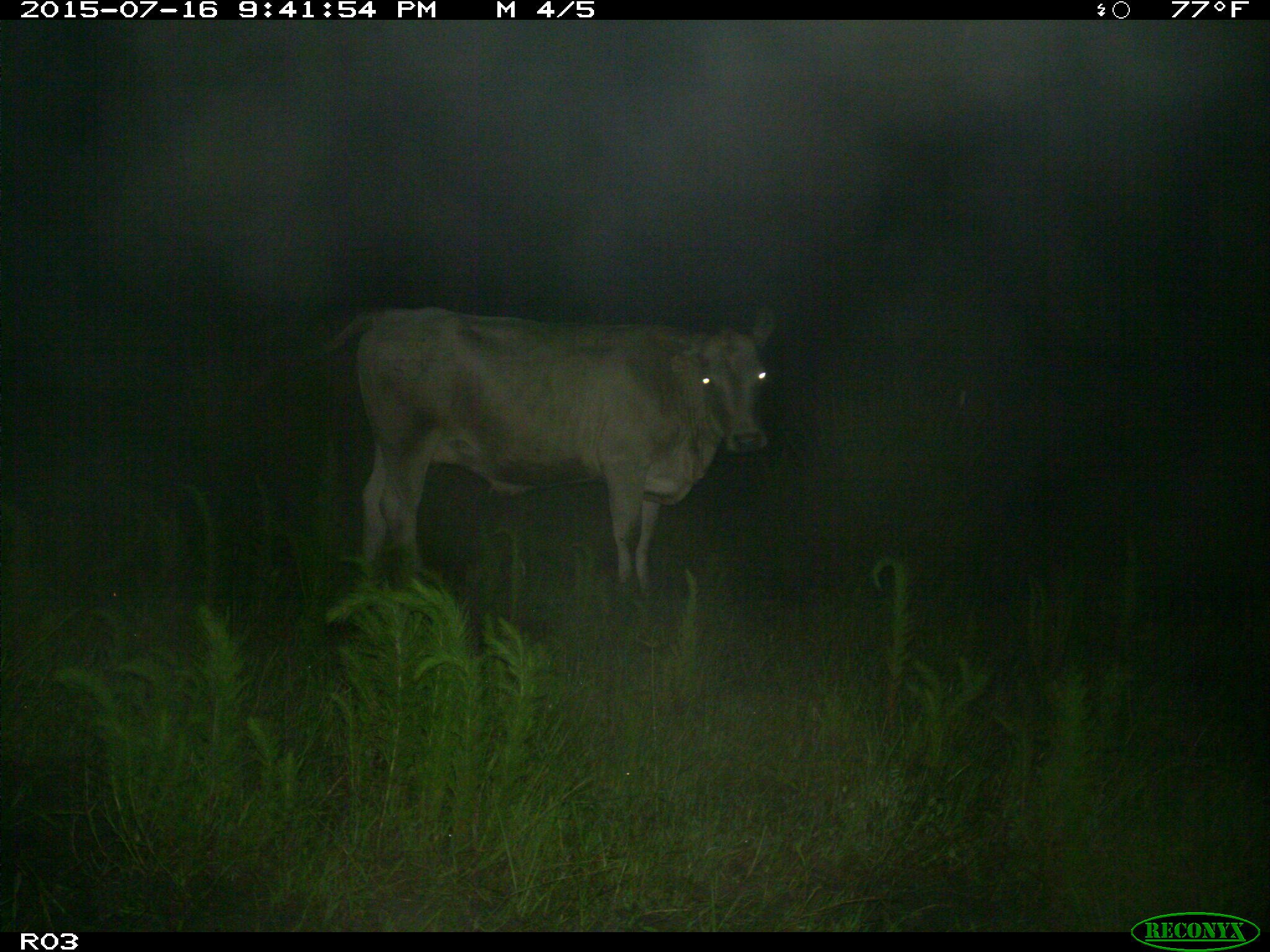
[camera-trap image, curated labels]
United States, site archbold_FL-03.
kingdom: Animalia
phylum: Chordata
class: Mammalia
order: Artiodactyla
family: Bovidae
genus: Bos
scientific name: Bos taurus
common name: domestic cow